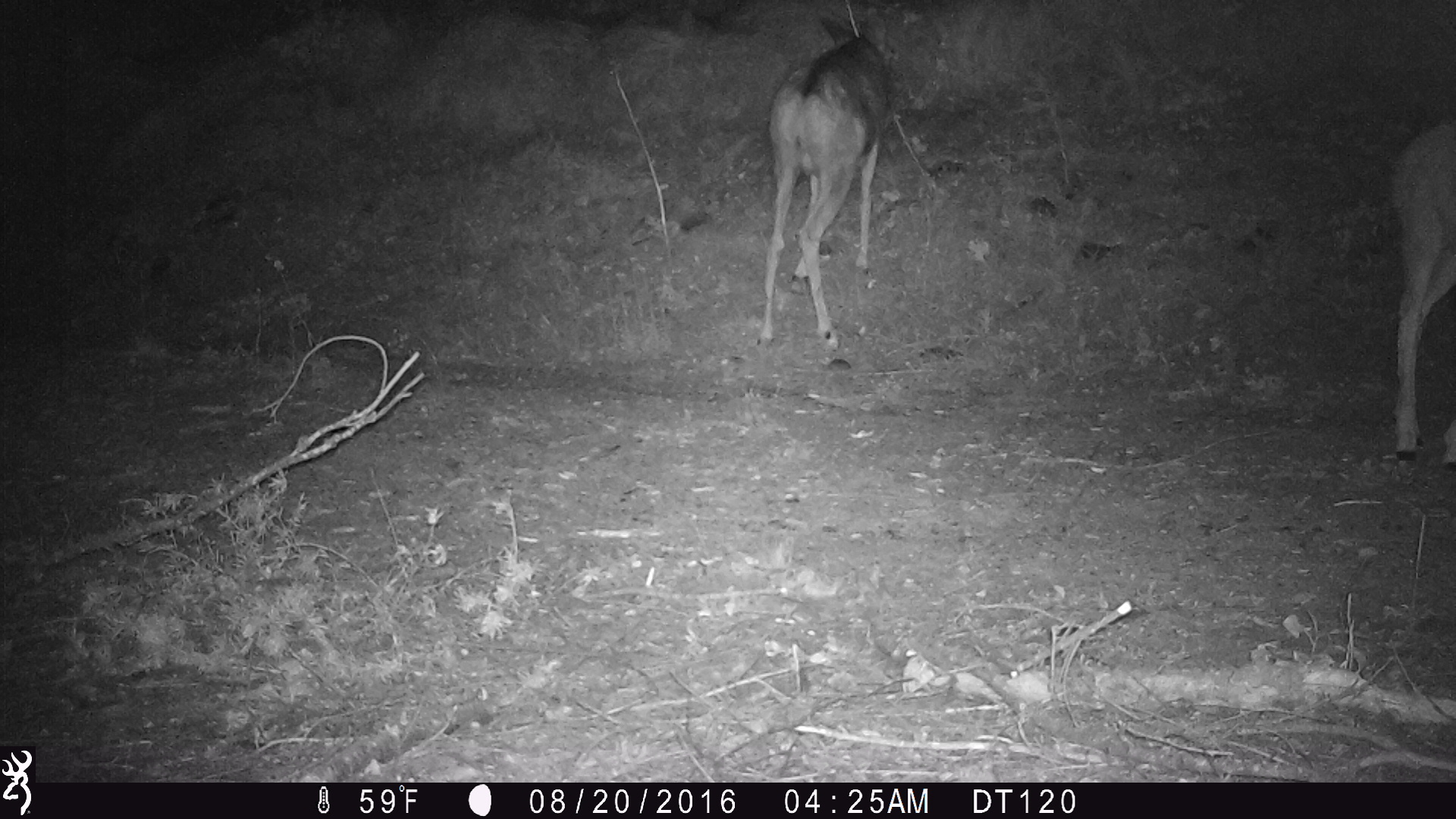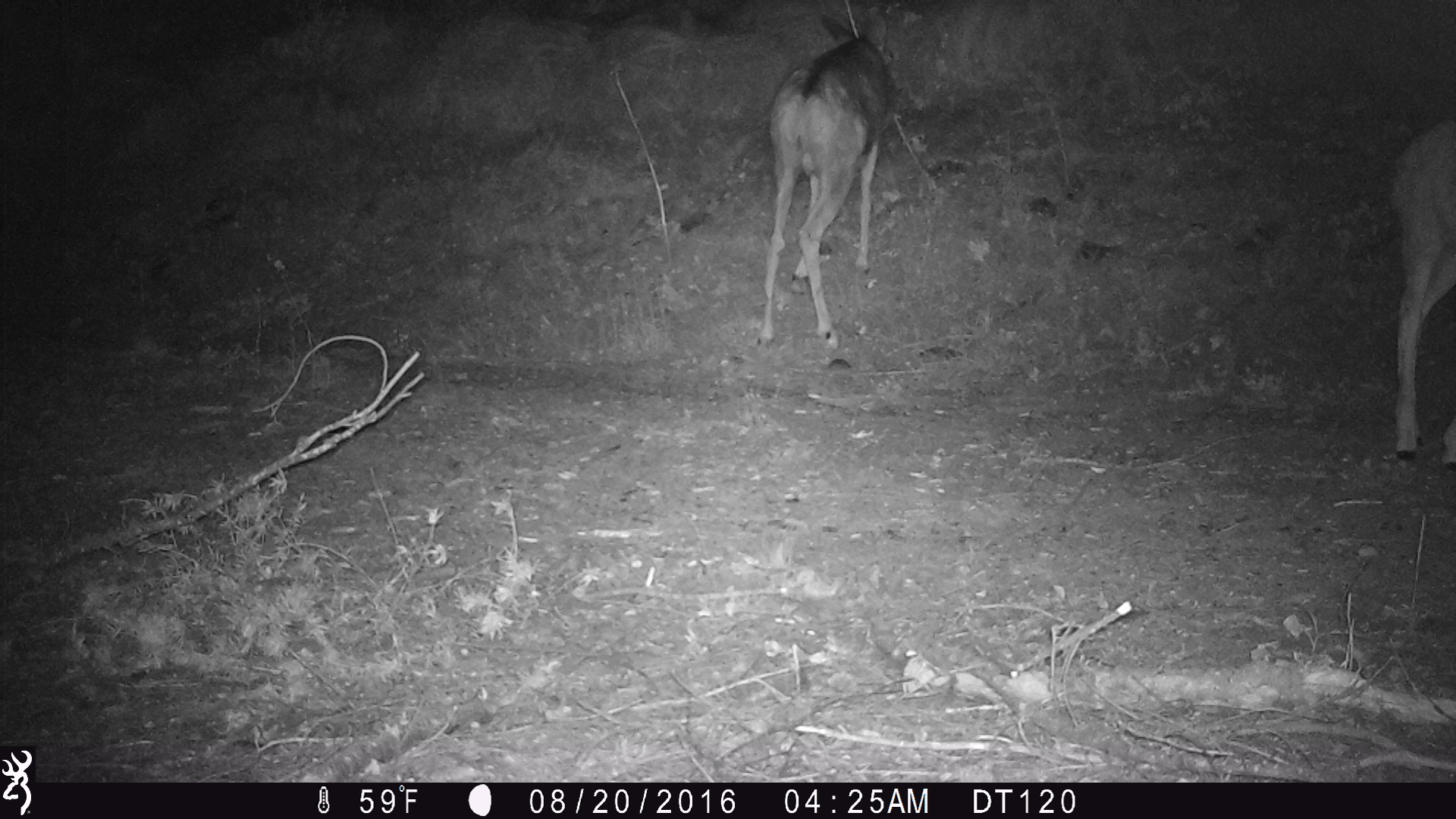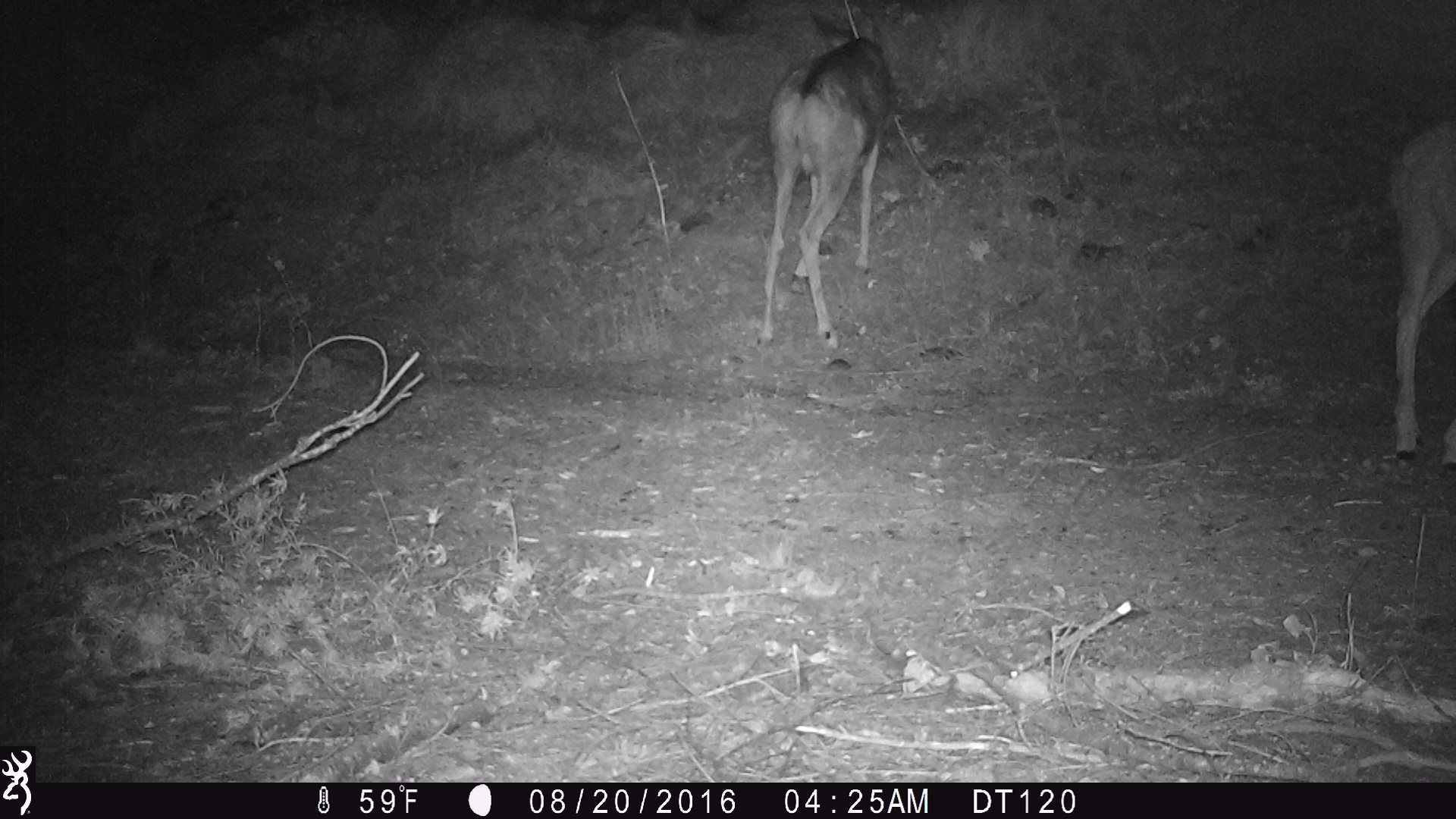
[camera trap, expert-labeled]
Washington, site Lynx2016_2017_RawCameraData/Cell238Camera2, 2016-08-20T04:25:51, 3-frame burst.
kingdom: Animalia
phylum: Chordata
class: Mammalia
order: Artiodactyla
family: Cervidae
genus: Odocoileus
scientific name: Odocoileus hemionus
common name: mule deer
Odocoileus hemionus (mule deer). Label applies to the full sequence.